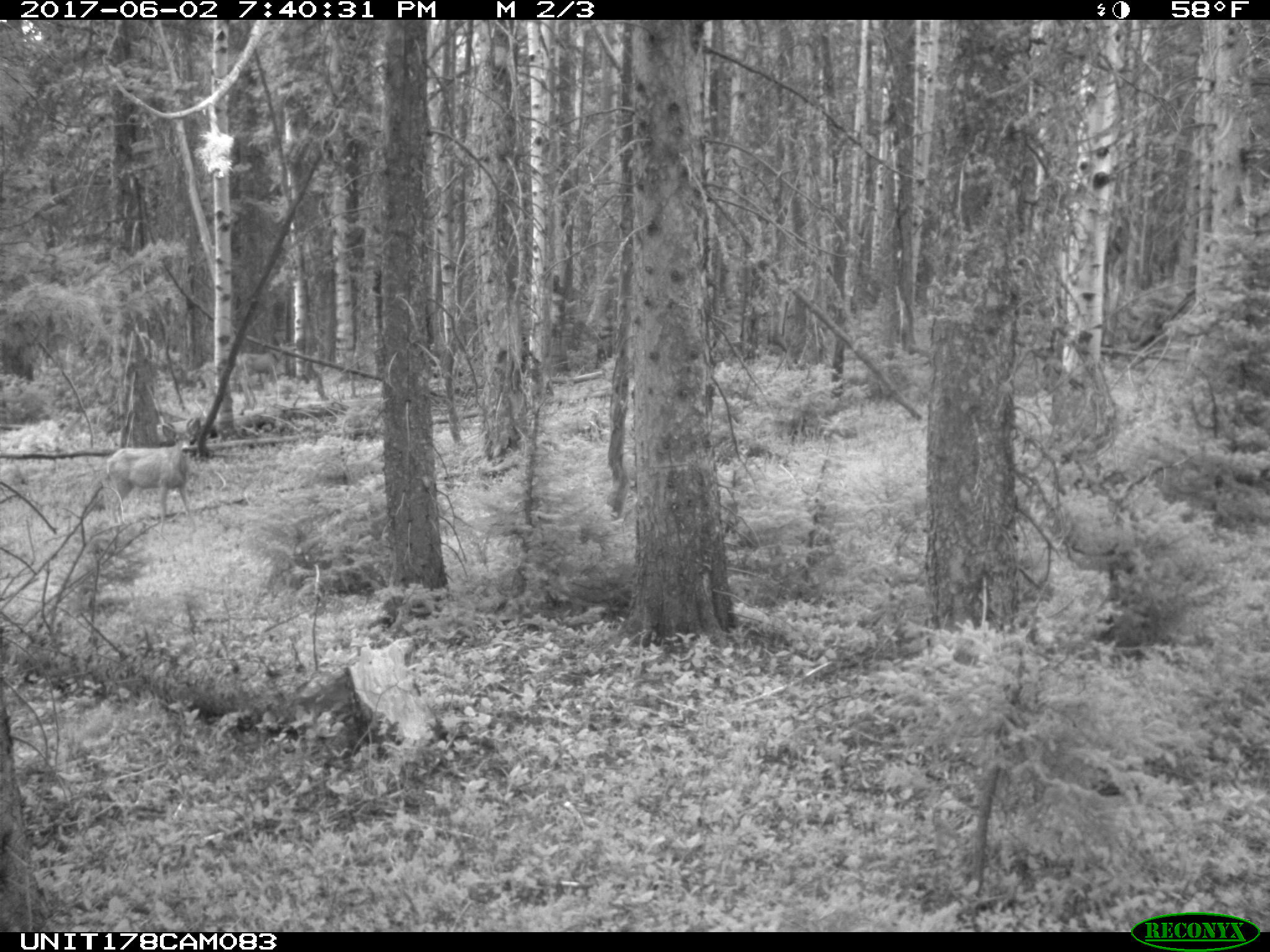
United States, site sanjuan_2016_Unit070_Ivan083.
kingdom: Animalia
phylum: Chordata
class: Mammalia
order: Artiodactyla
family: Cervidae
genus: Odocoileus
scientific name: Odocoileus hemionus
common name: mule deer